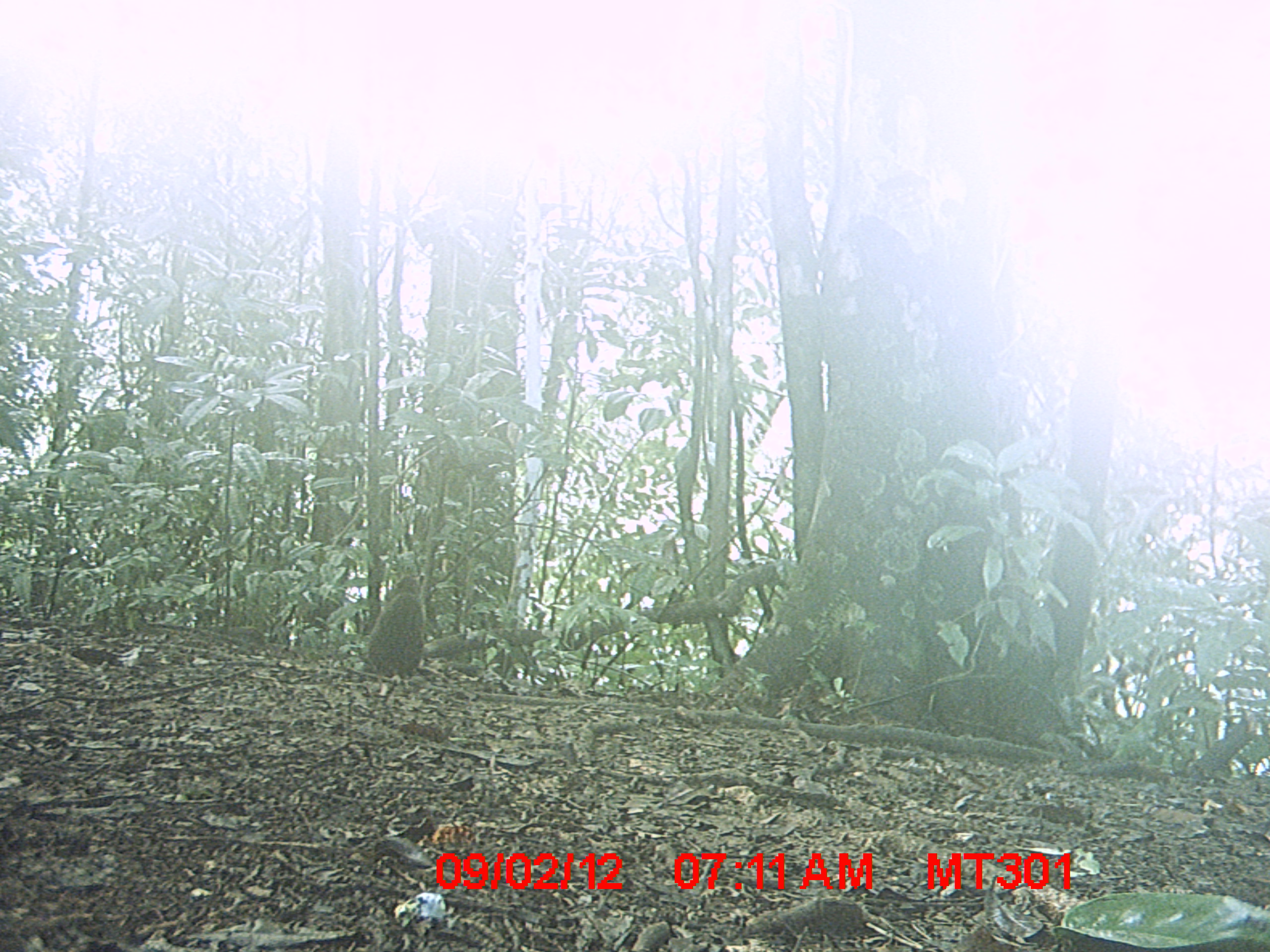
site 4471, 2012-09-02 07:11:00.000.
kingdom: Animalia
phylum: Chordata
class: Mammalia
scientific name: Mammalia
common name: mammals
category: small mammal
Small mammal (mammals) (Mammalia), count 1.